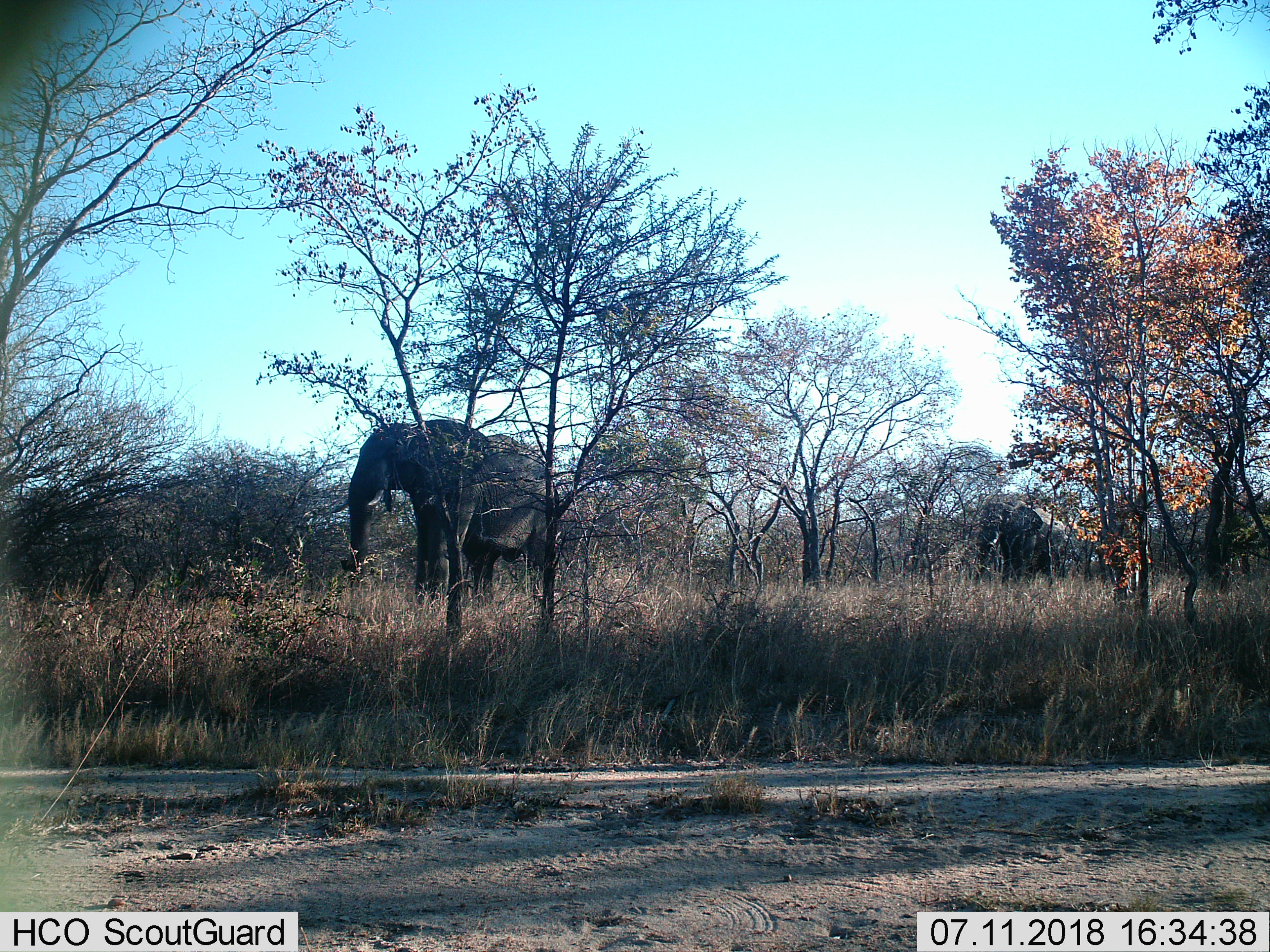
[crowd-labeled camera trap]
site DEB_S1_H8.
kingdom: Animalia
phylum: Chordata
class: Mammalia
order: Proboscidea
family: Elephantidae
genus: Loxodonta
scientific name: Loxodonta africana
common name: african bush elephant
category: elephant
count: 2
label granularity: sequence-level